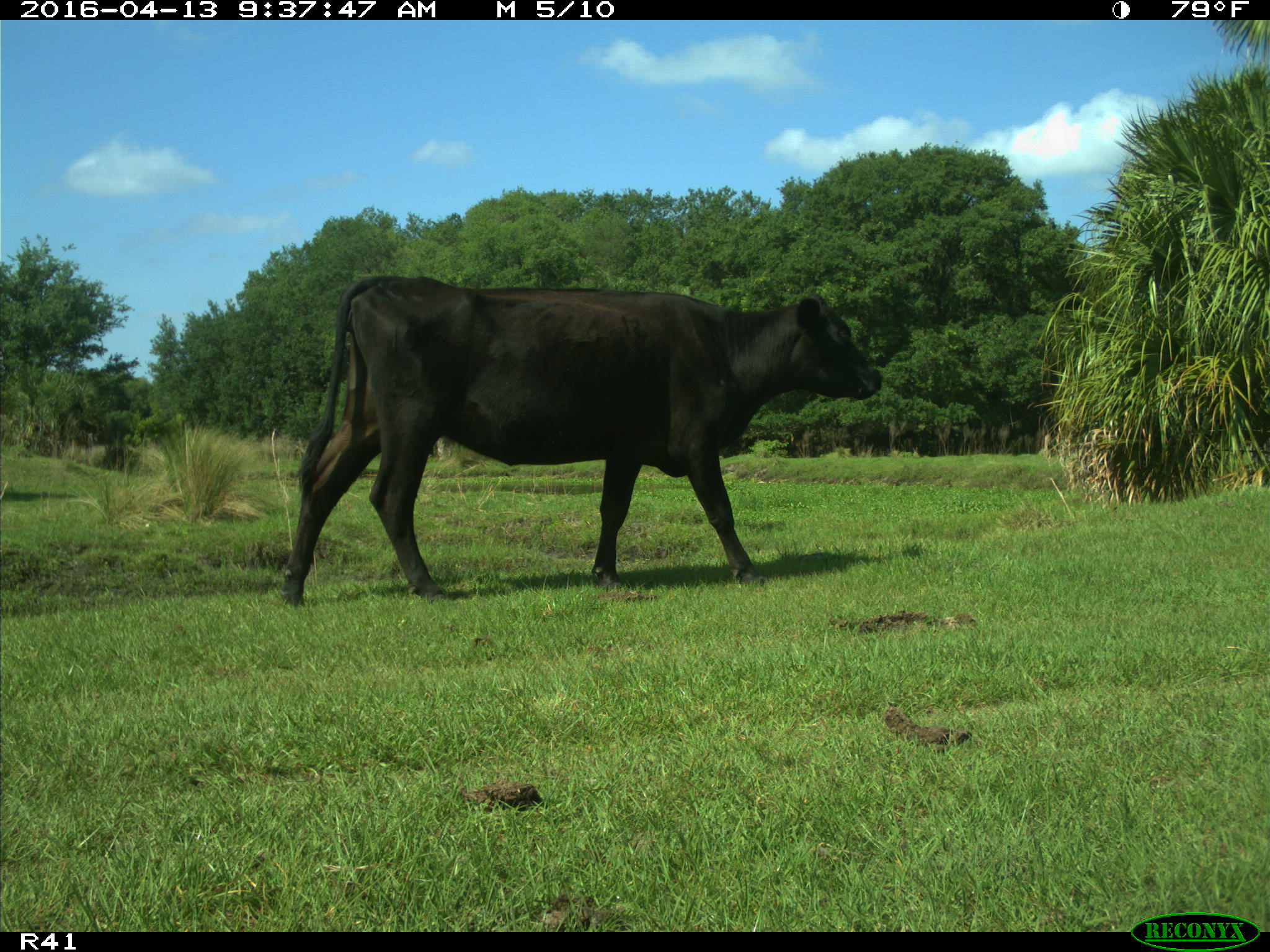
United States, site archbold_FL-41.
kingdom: Animalia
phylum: Chordata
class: Mammalia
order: Artiodactyla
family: Bovidae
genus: Bos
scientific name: Bos taurus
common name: domestic cow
Bos taurus (domestic cow).